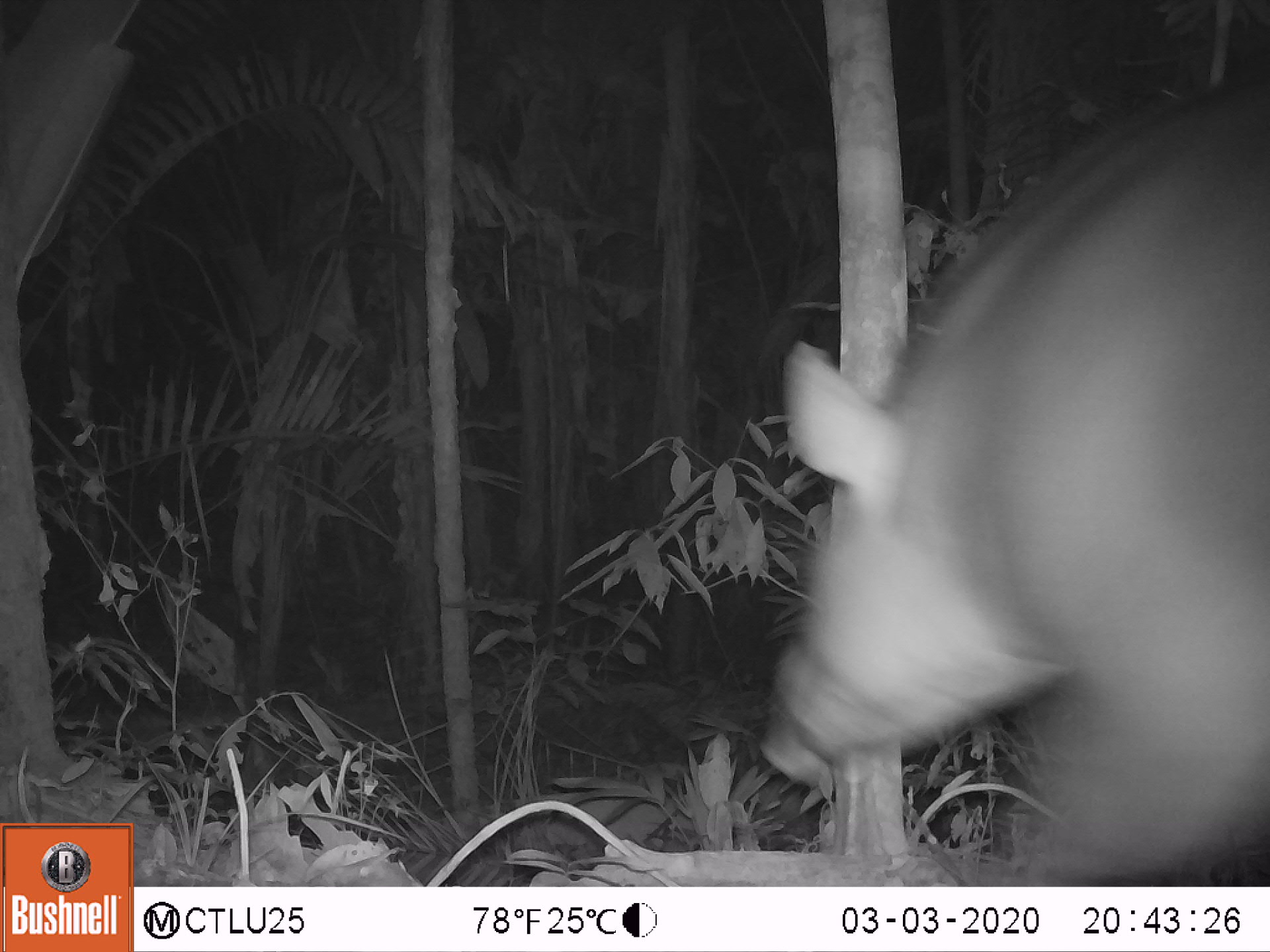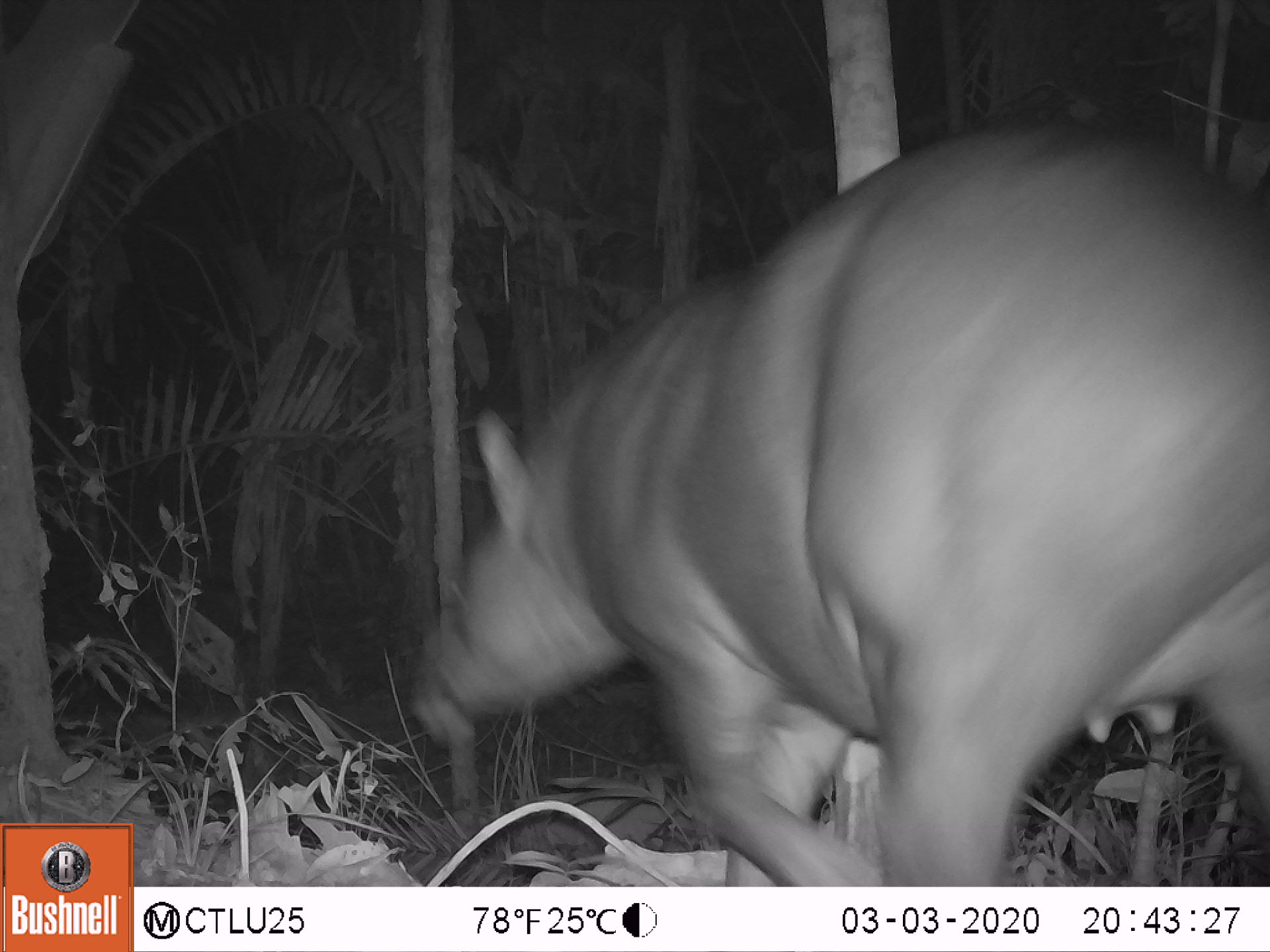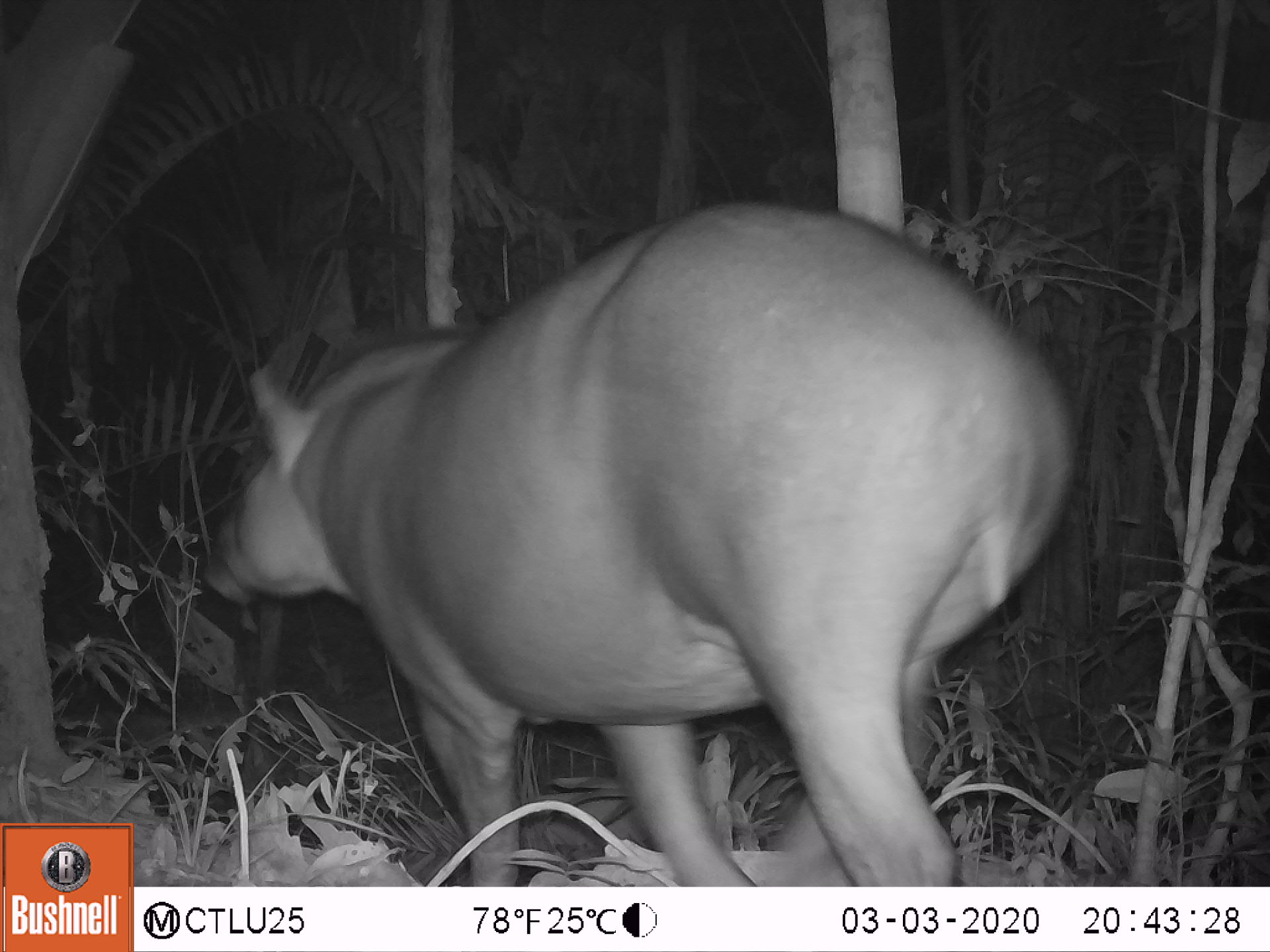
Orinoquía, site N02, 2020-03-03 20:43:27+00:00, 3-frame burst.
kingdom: Animalia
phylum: Chordata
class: Mammalia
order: Perissodactyla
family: Tapiridae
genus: Tapirus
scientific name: Tapirus terrestris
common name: lowland tapir